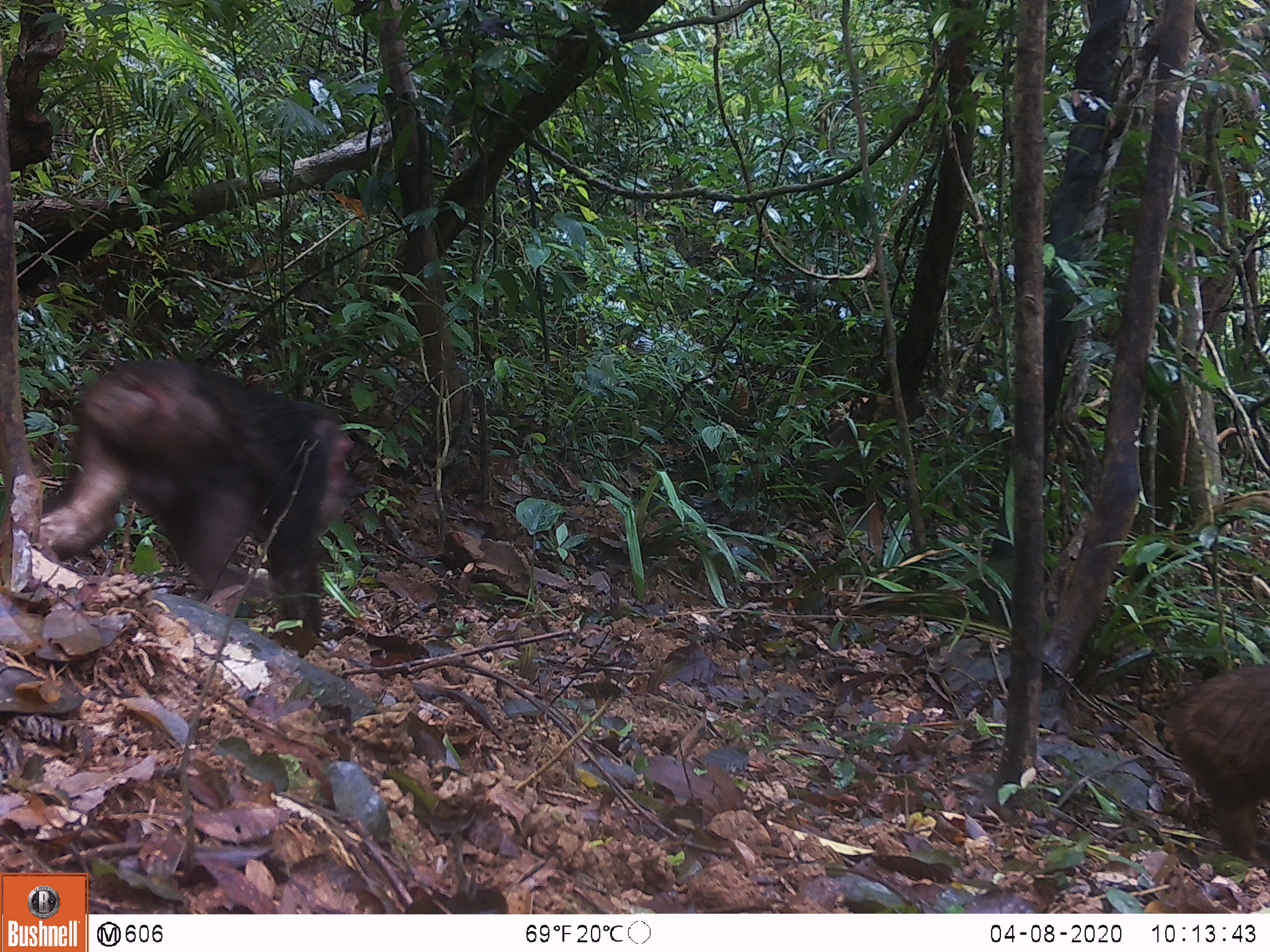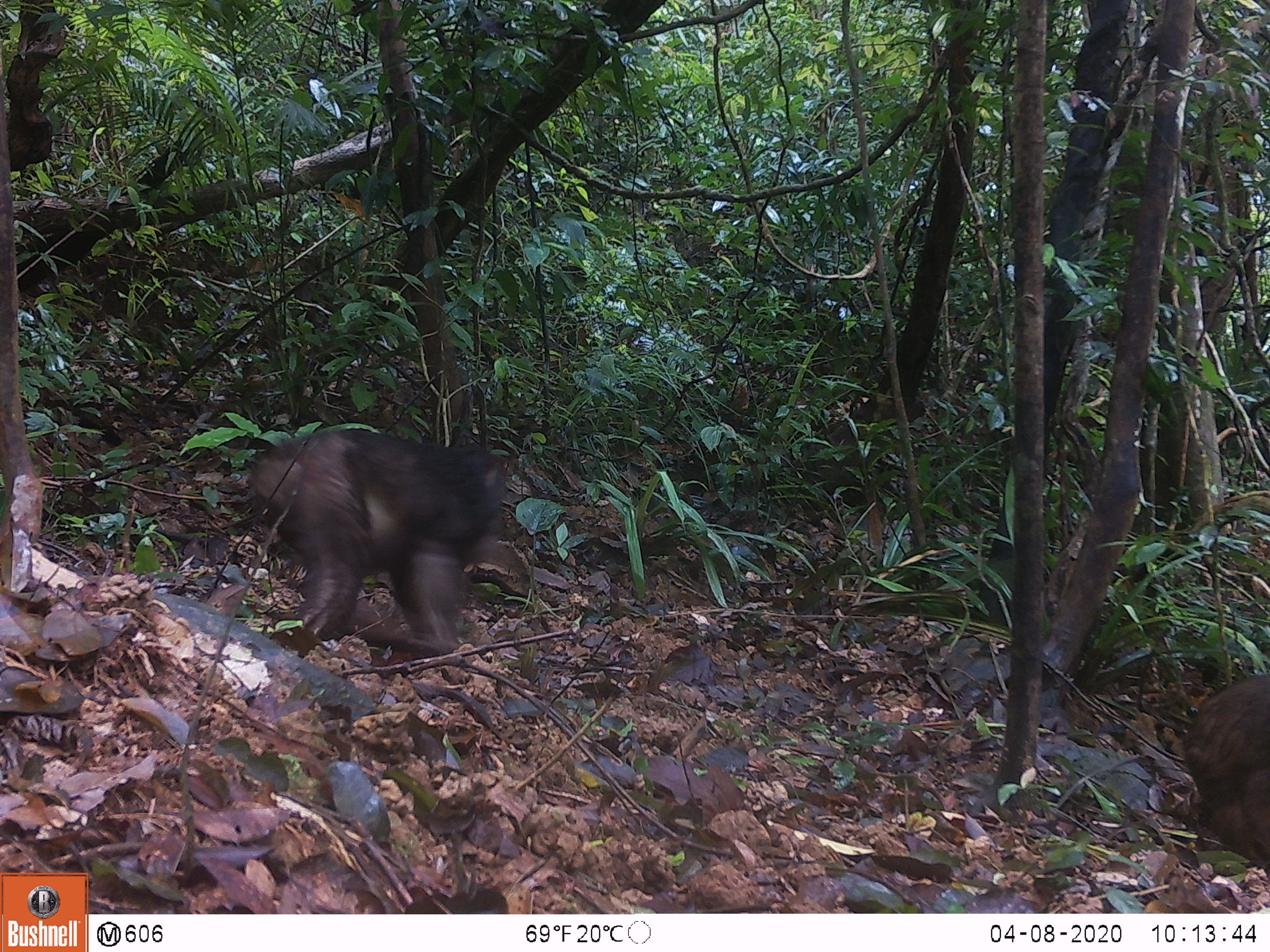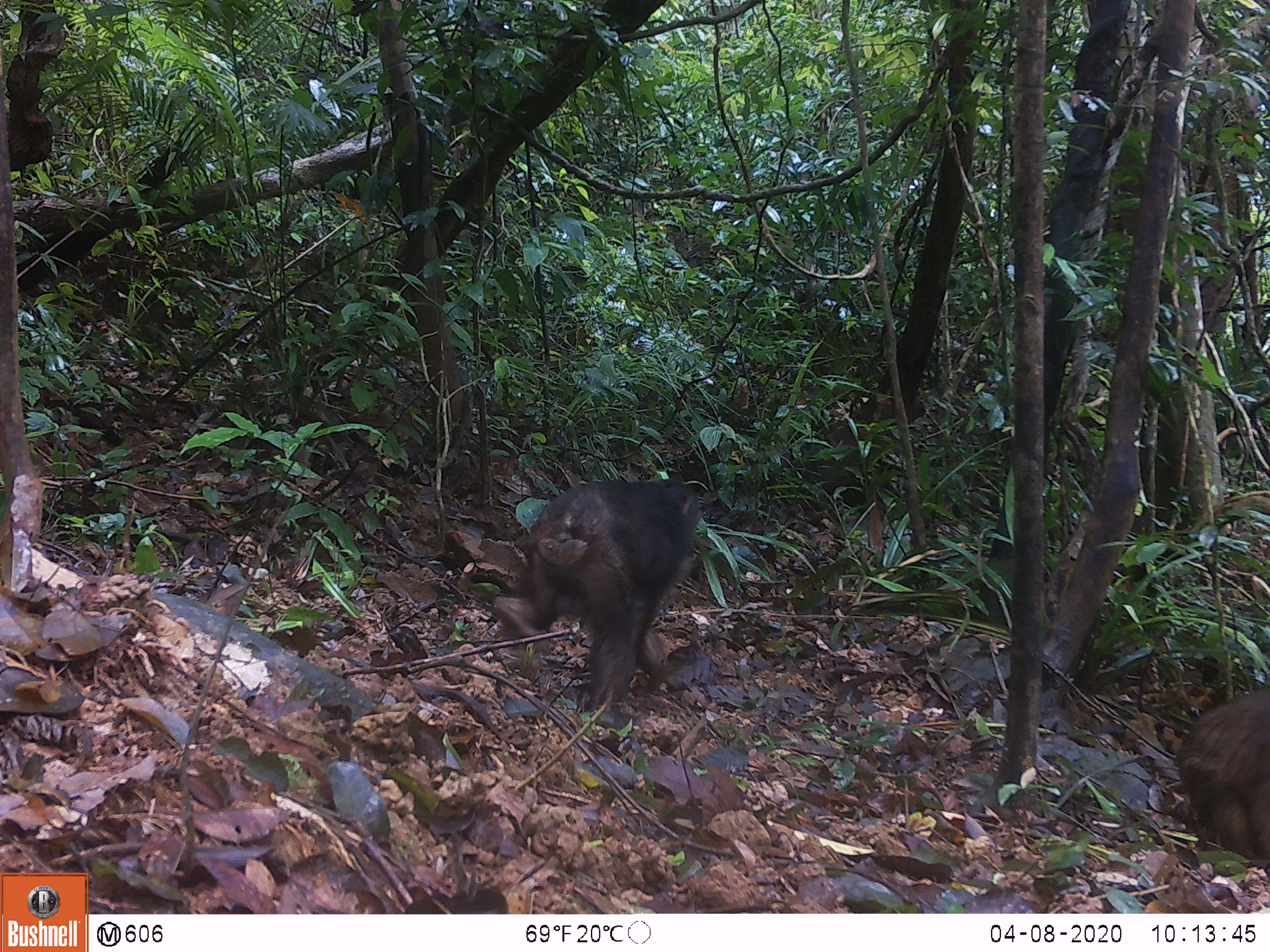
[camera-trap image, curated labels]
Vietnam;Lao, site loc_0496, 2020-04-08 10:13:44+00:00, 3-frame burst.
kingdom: Animalia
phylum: Chordata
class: Mammalia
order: Primates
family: Cercopithecidae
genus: Macaca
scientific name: Macaca arctoides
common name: stump-tailed macaque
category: stump tailed macaque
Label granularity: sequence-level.